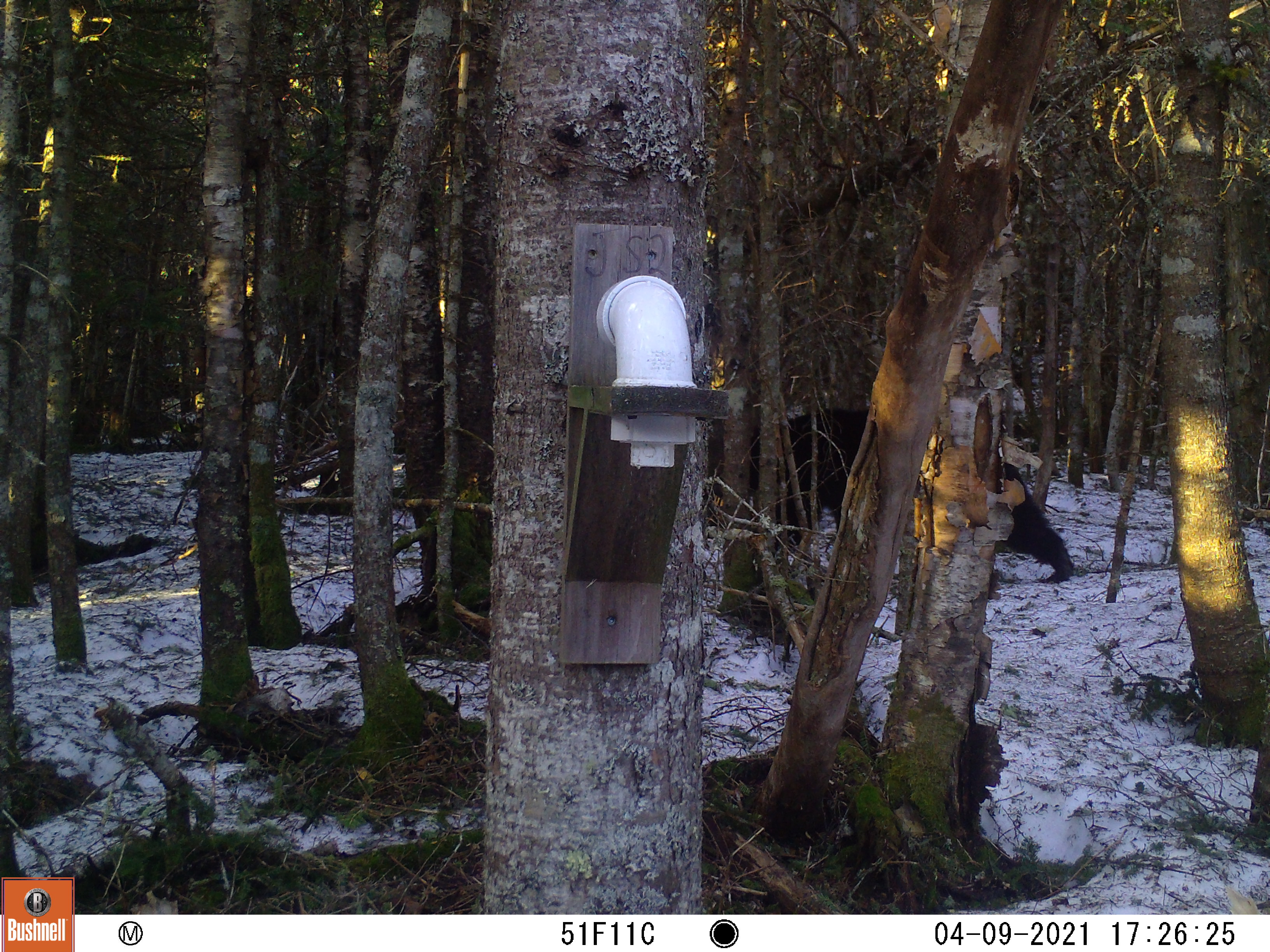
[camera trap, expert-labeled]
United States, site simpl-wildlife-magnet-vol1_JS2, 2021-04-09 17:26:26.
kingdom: Animalia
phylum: Chordata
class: Mammalia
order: Carnivora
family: Ursidae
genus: Ursus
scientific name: Ursus americanus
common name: black bear